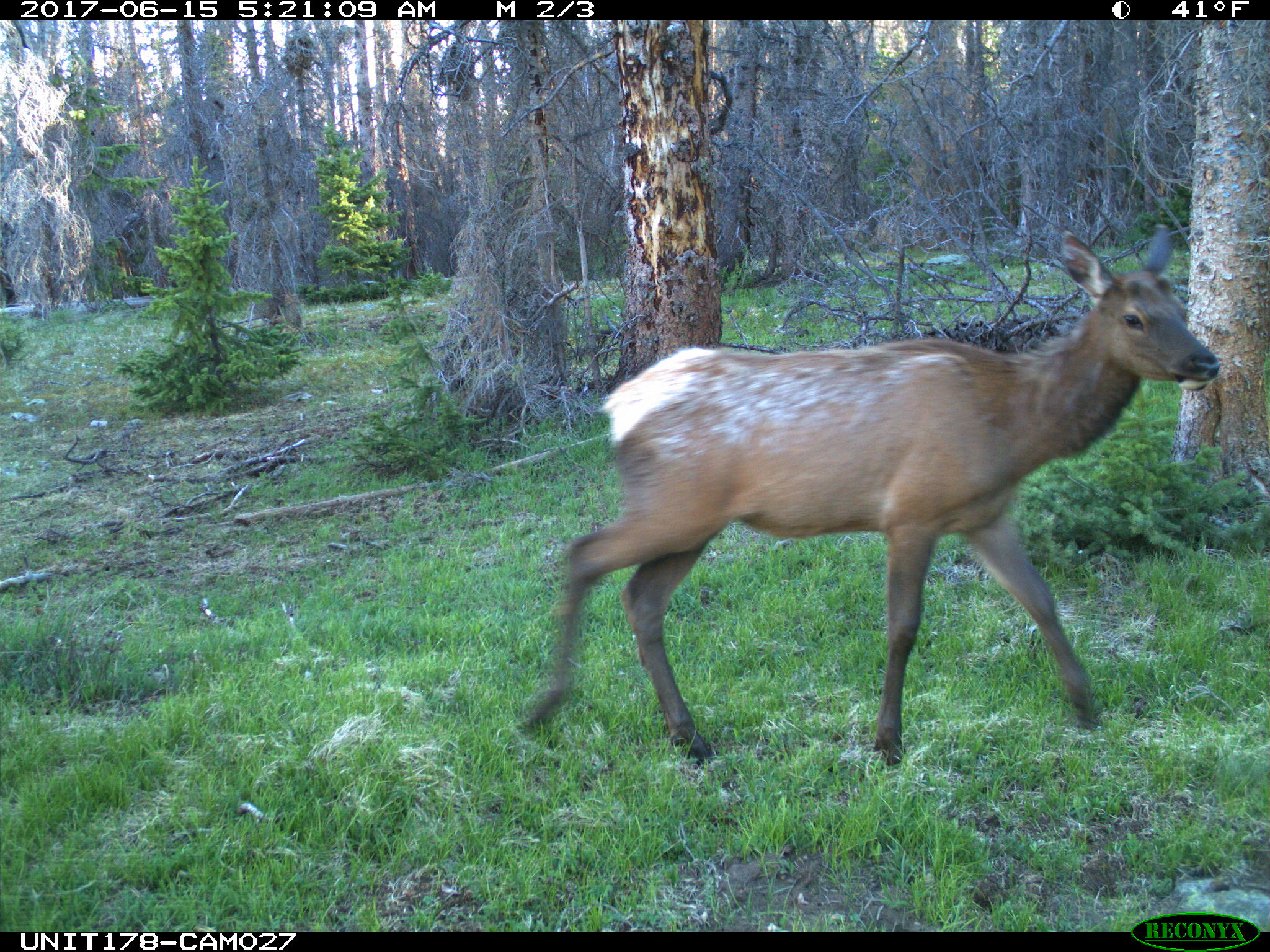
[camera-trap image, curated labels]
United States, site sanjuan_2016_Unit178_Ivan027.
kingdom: Animalia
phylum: Chordata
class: Mammalia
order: Artiodactyla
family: Cervidae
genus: Cervus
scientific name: Cervus elaphus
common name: red deer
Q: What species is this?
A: Cervus elaphus (red deer).